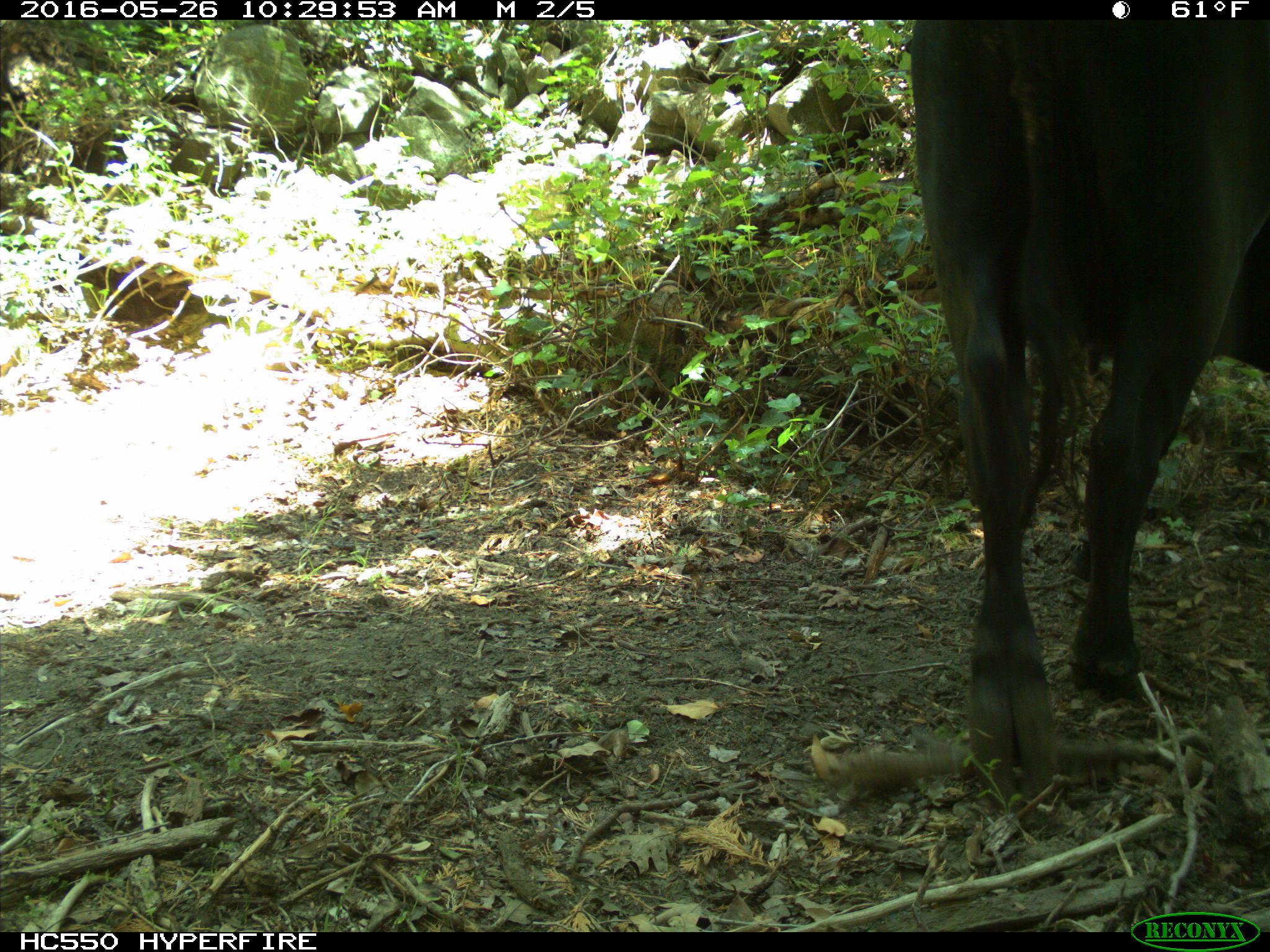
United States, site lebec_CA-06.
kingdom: Animalia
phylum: Chordata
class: Mammalia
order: Artiodactyla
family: Bovidae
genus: Bos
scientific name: Bos taurus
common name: domestic cow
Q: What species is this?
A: Bos taurus (domestic cow).